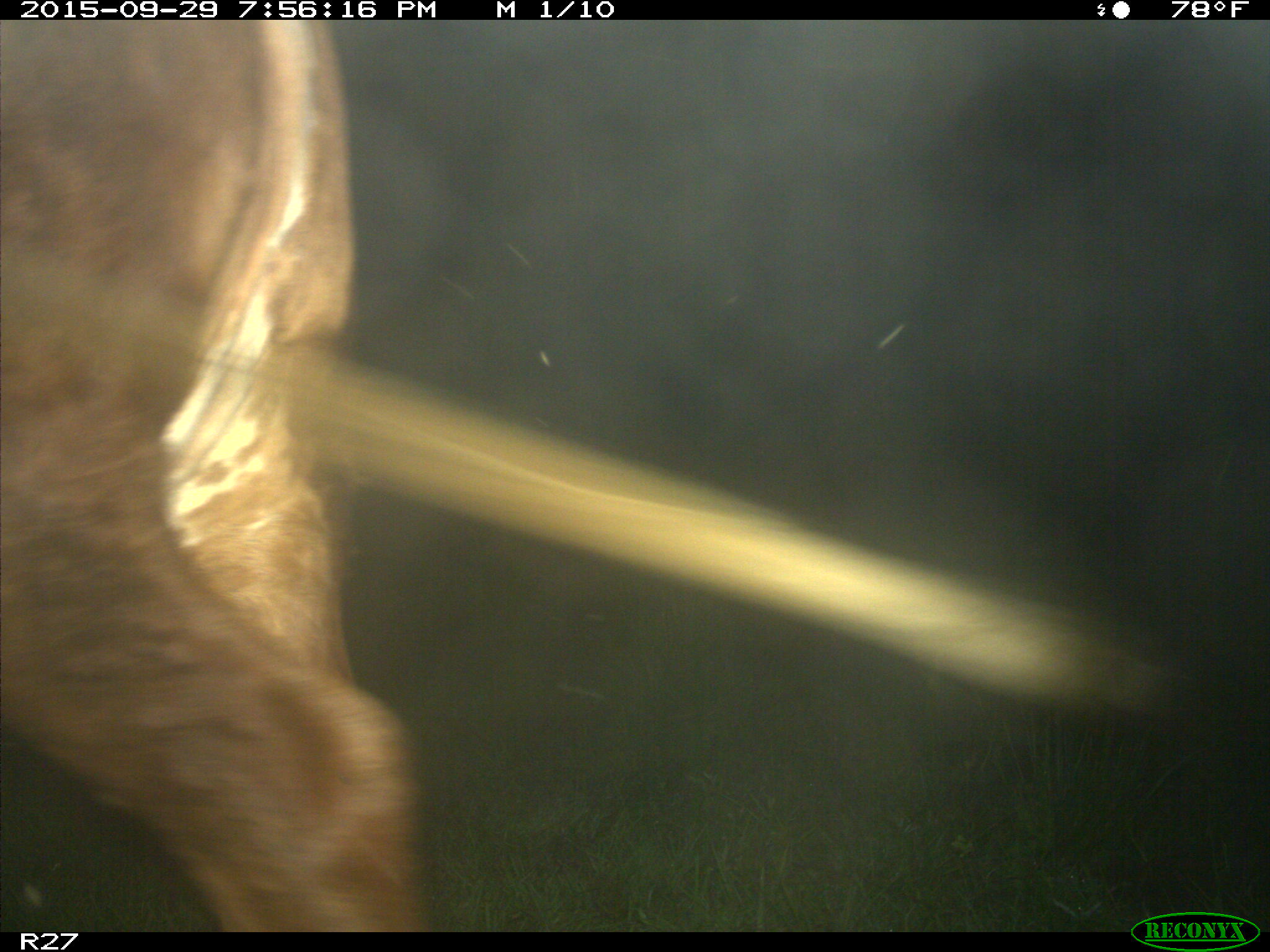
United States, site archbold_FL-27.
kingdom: Animalia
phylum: Chordata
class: Mammalia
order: Artiodactyla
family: Bovidae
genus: Bos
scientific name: Bos taurus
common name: domestic cow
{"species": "Bos taurus (domestic cow)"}